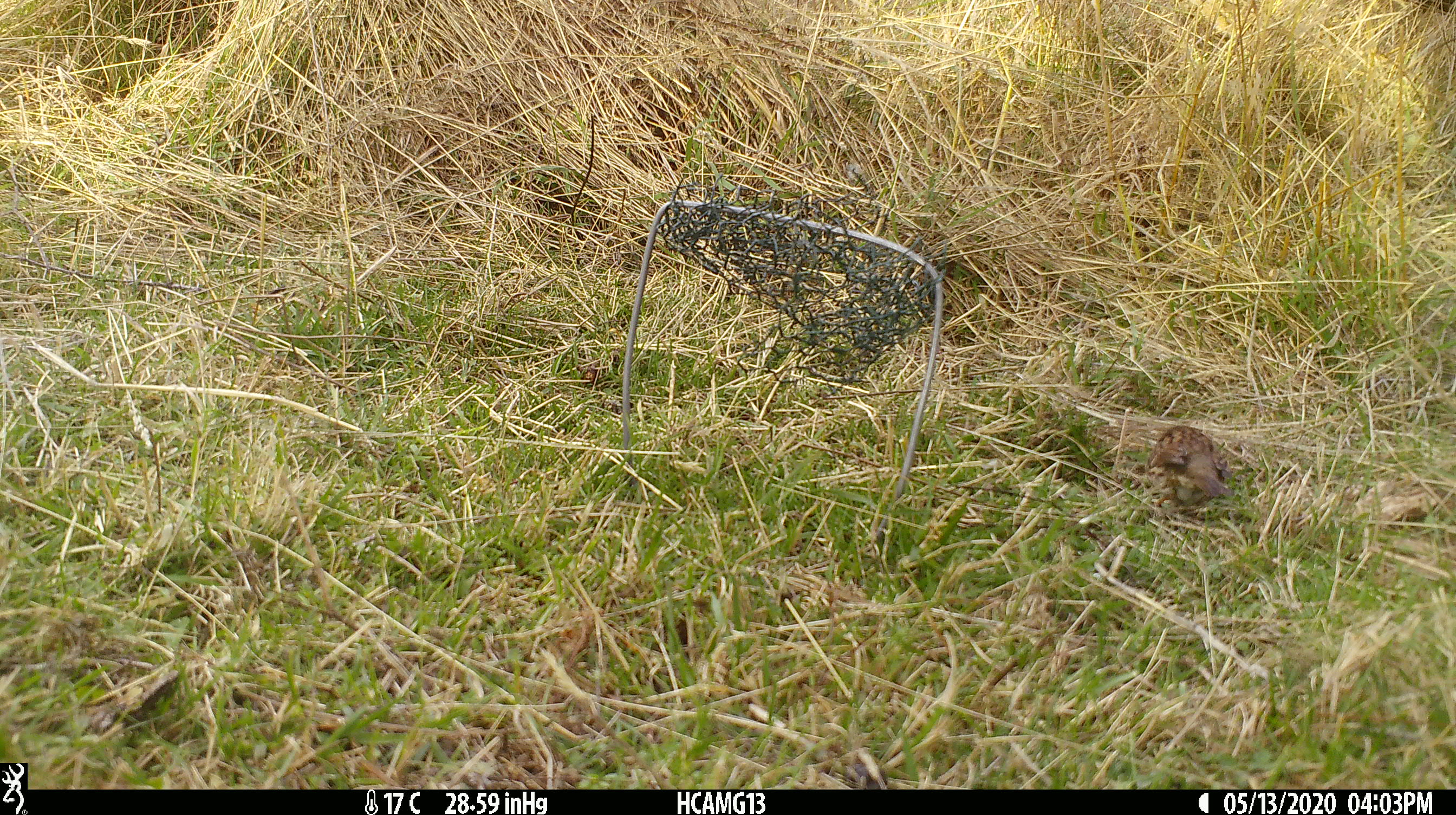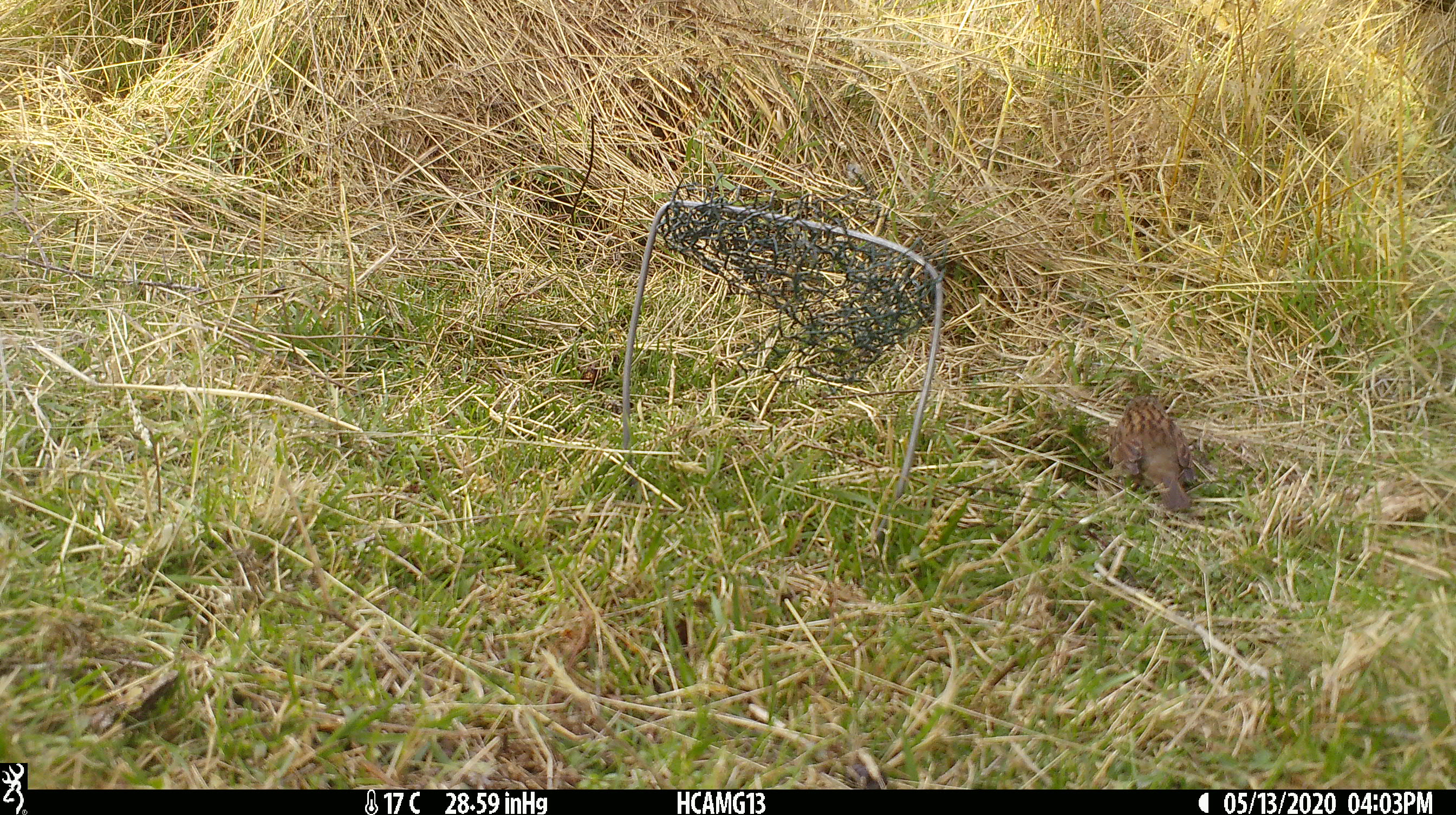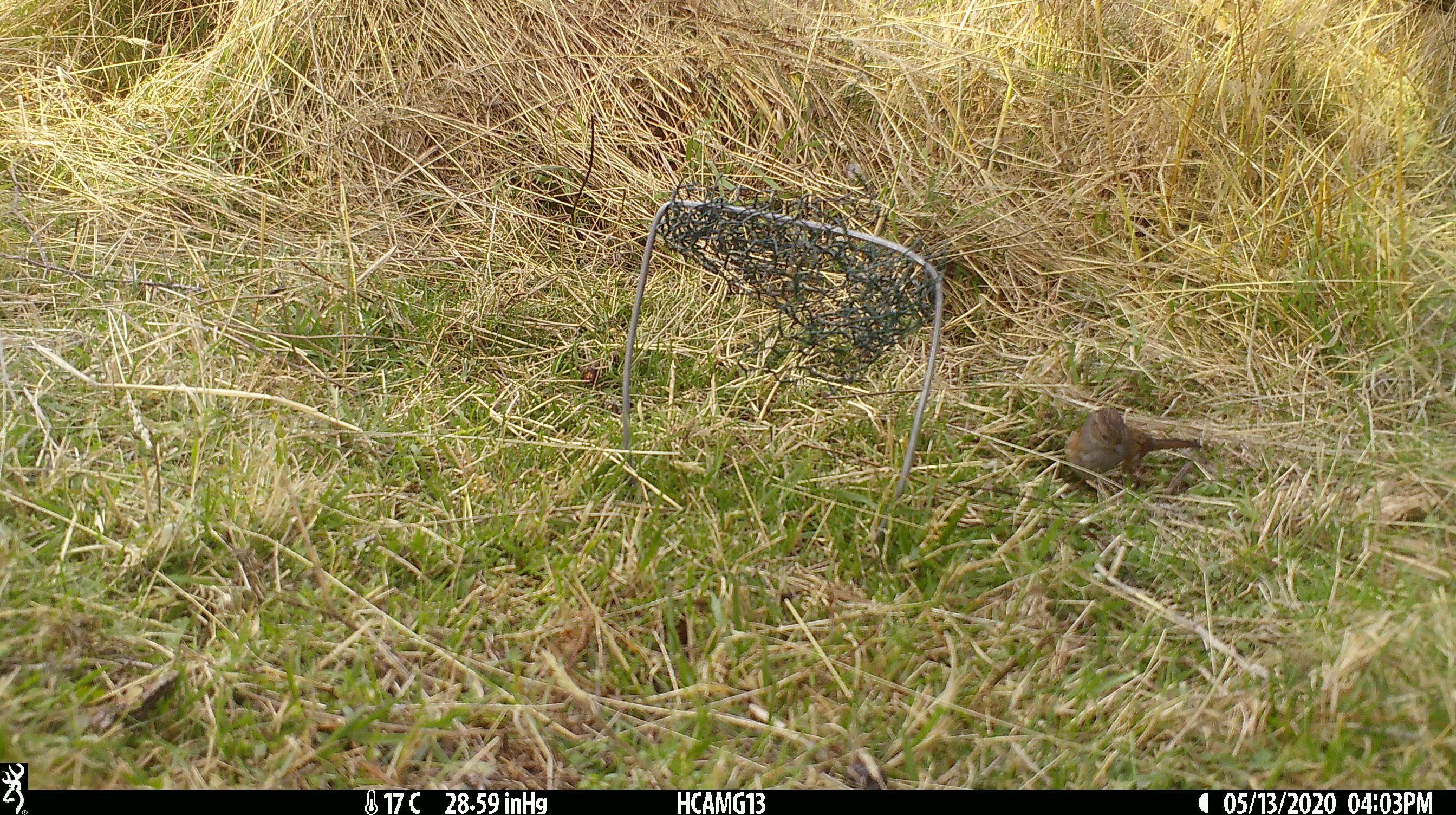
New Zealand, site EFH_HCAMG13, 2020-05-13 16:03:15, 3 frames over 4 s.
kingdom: Animalia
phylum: Chordata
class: Aves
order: Passeriformes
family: Prunellidae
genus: Prunella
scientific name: Prunella modularis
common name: dunnock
Dunnock (Prunella modularis).